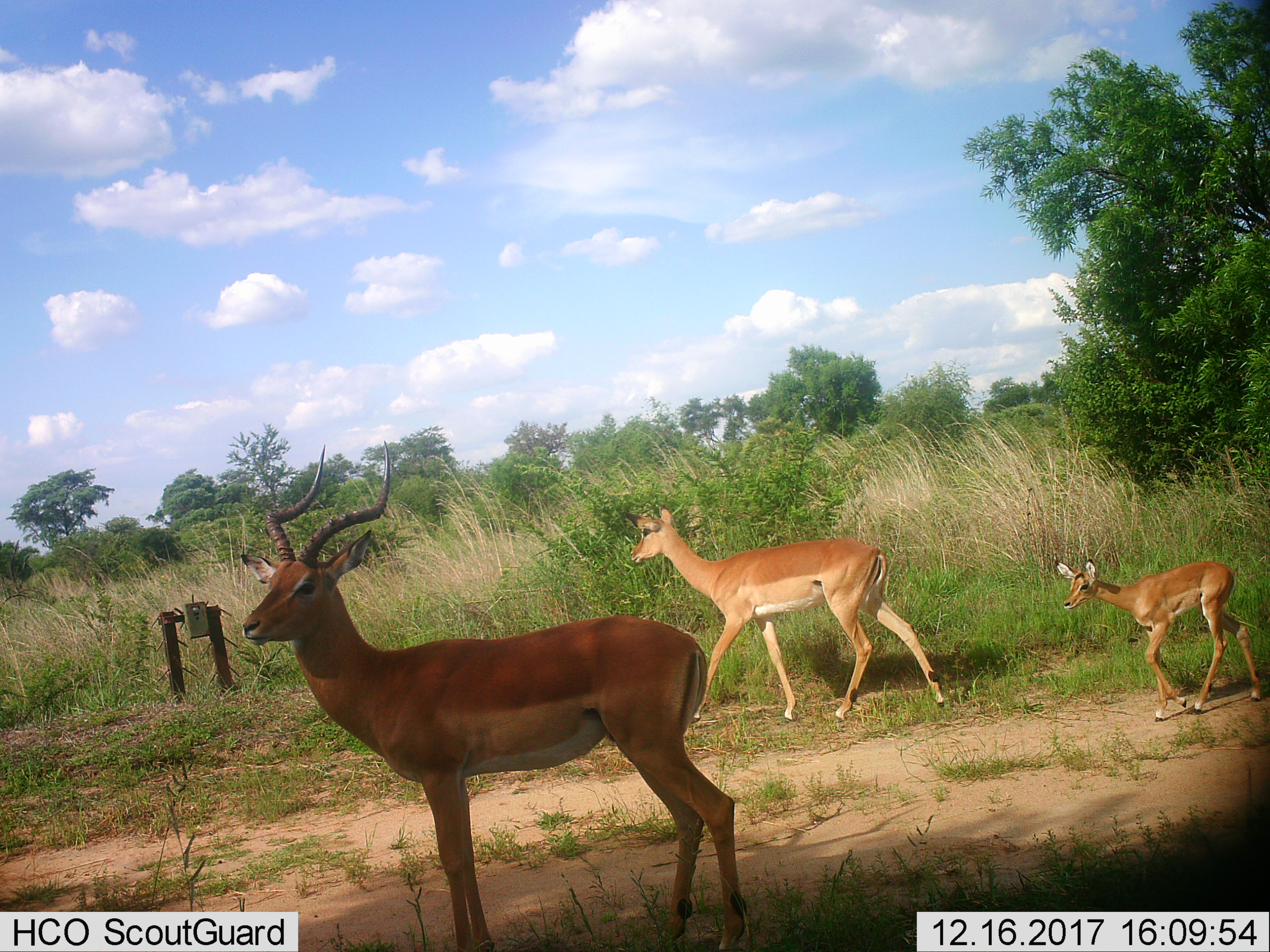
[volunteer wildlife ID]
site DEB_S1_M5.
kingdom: Animalia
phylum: Chordata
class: Mammalia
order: Artiodactyla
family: Bovidae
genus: Aepyceros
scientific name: Aepyceros melampus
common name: impala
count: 3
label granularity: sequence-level